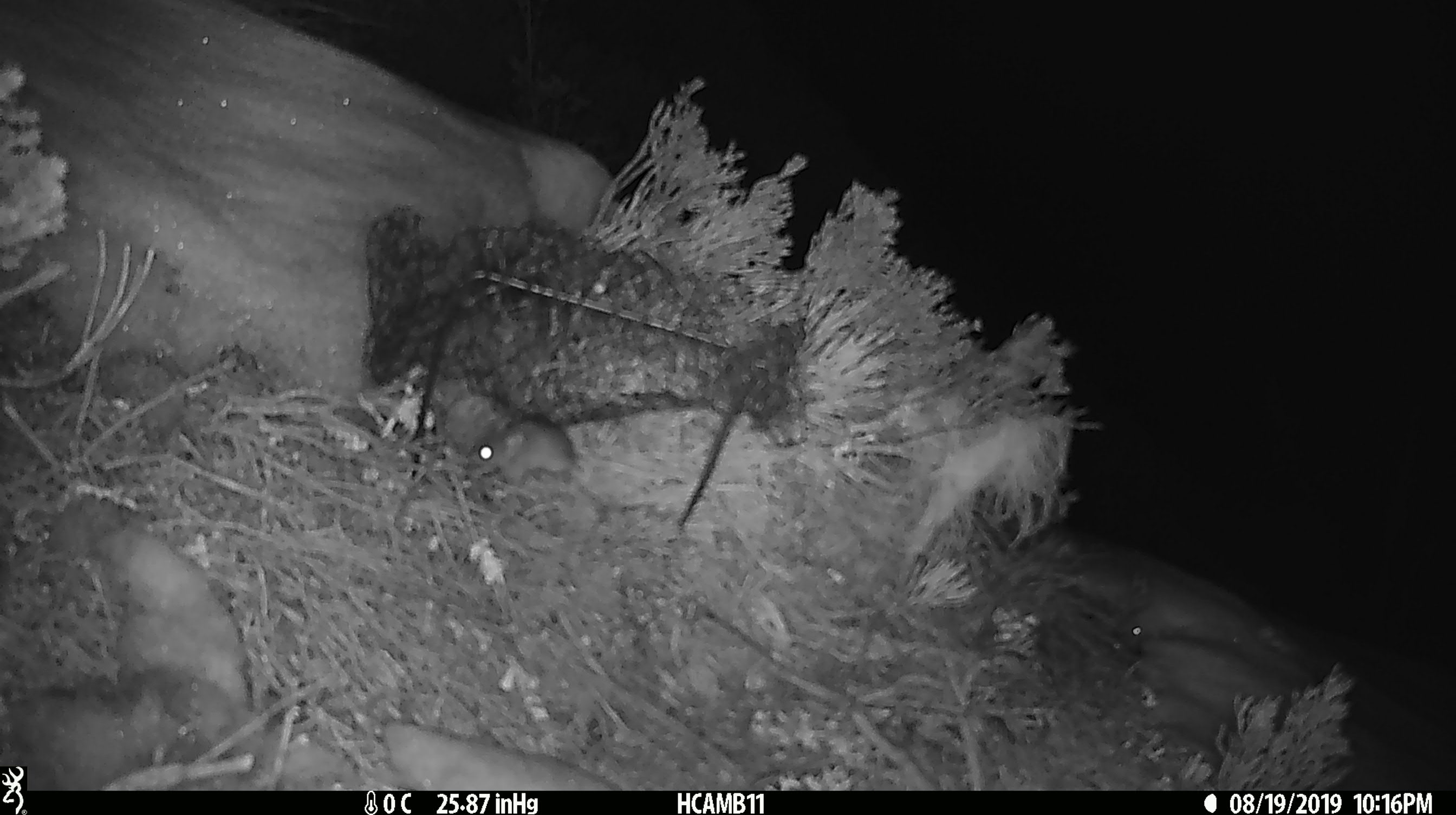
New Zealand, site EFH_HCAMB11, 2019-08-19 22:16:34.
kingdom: Animalia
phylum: Chordata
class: Mammalia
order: Rodentia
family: Muridae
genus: Mus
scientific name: Mus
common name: mouse